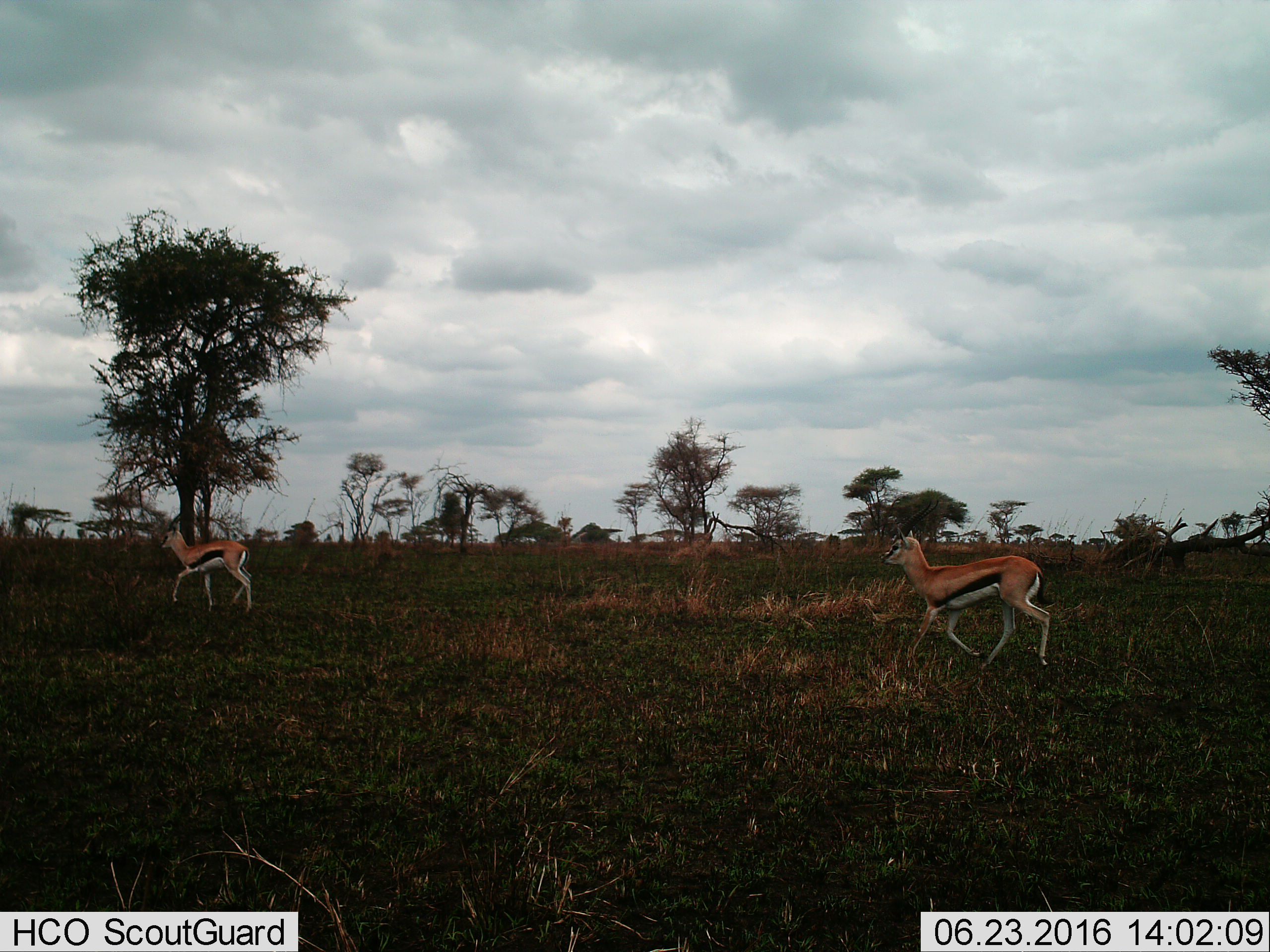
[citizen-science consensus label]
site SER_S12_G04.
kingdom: Animalia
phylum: Chordata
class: Mammalia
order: Artiodactyla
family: Bovidae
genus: Eudorcas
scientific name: Eudorcas thomsonii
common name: thomson's gazelle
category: gazellethomsons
Gazellethomsons (thomson's gazelle) (Eudorcas thomsonii), count 2. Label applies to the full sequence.